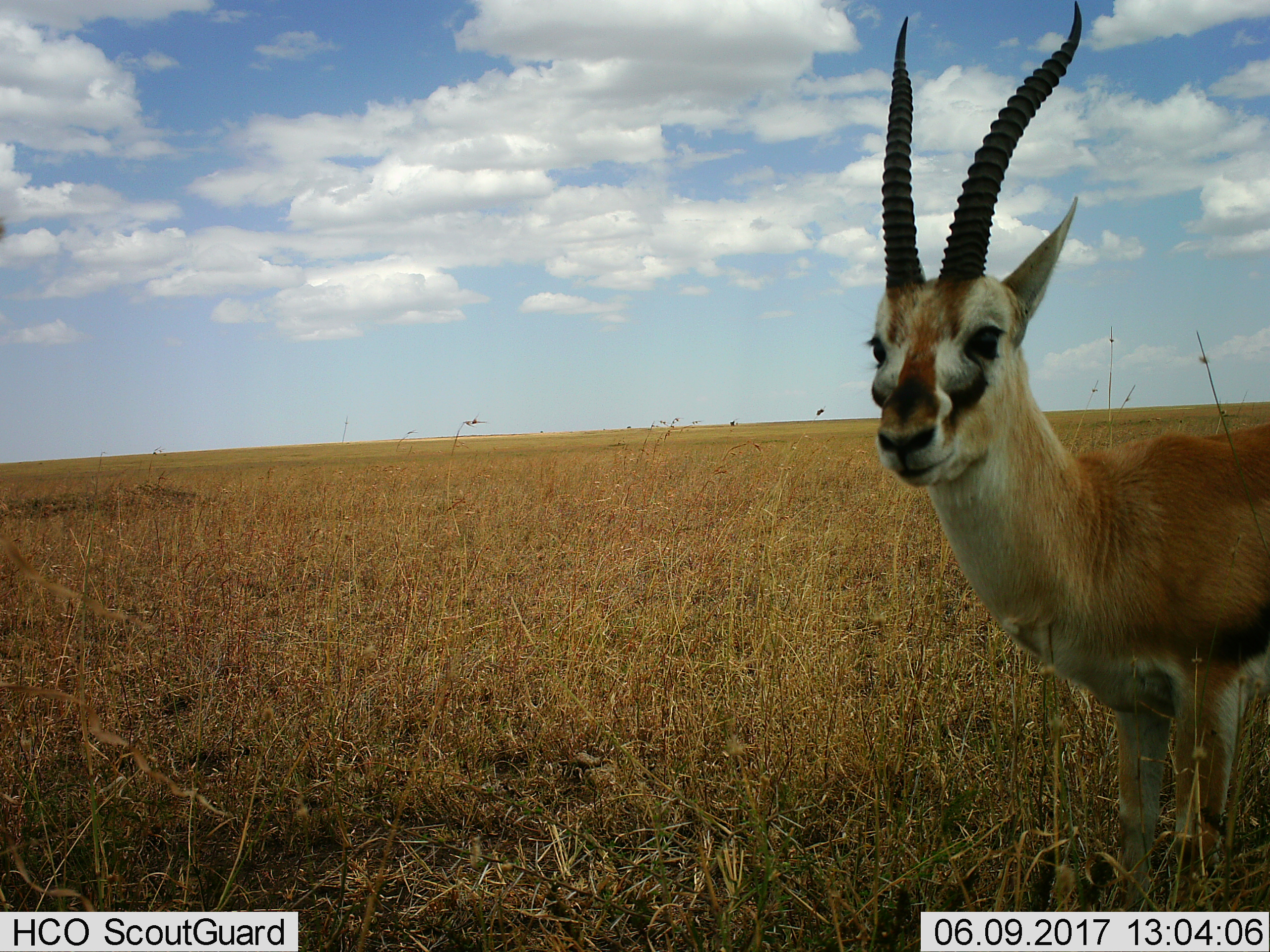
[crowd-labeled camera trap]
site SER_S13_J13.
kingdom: Animalia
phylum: Chordata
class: Mammalia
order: Artiodactyla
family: Bovidae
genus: Eudorcas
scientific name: Eudorcas thomsonii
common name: thomson's gazelle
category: gazellethomsons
Gazellethomsons (thomson's gazelle) (Eudorcas thomsonii), count 1. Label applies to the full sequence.